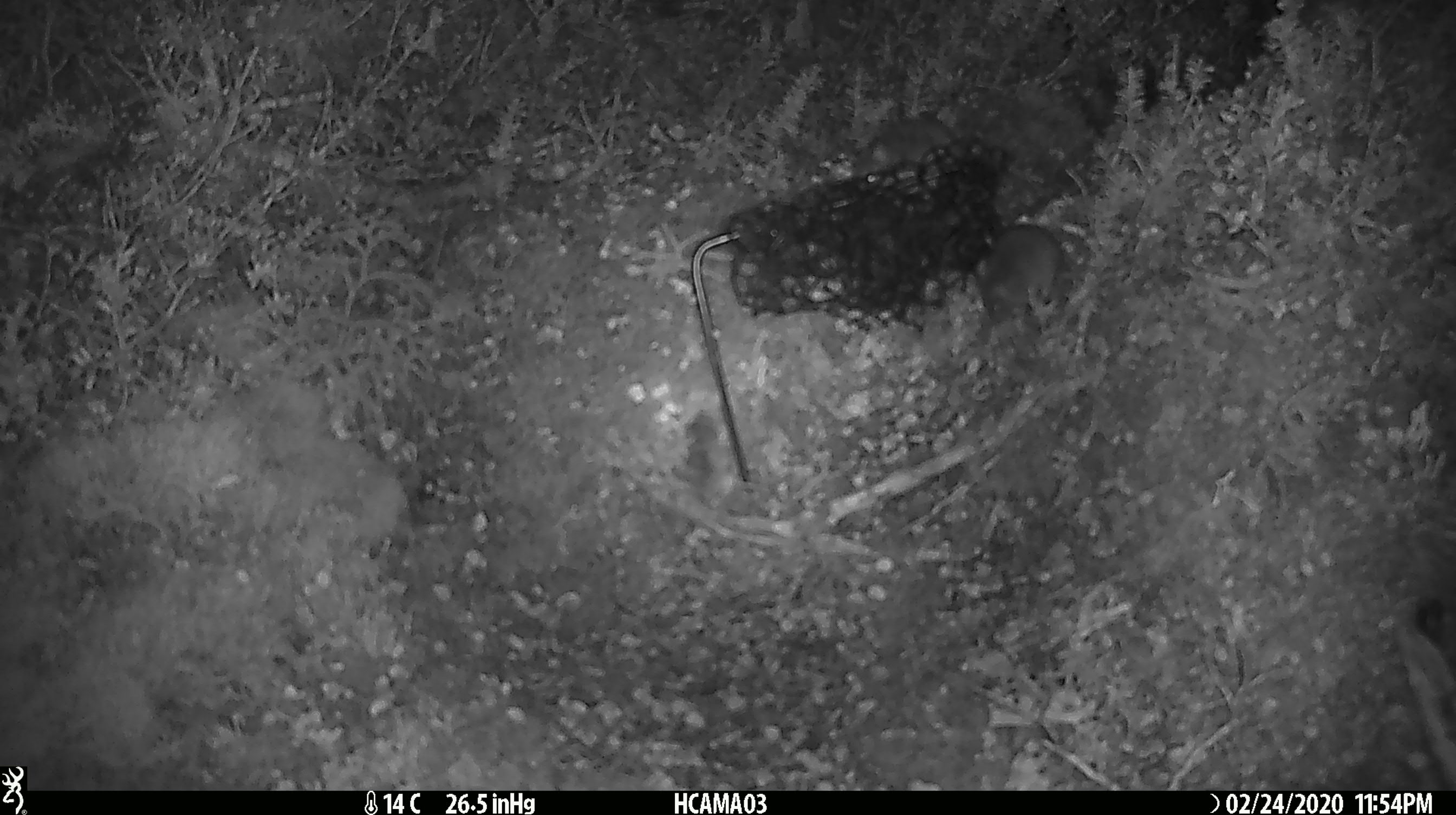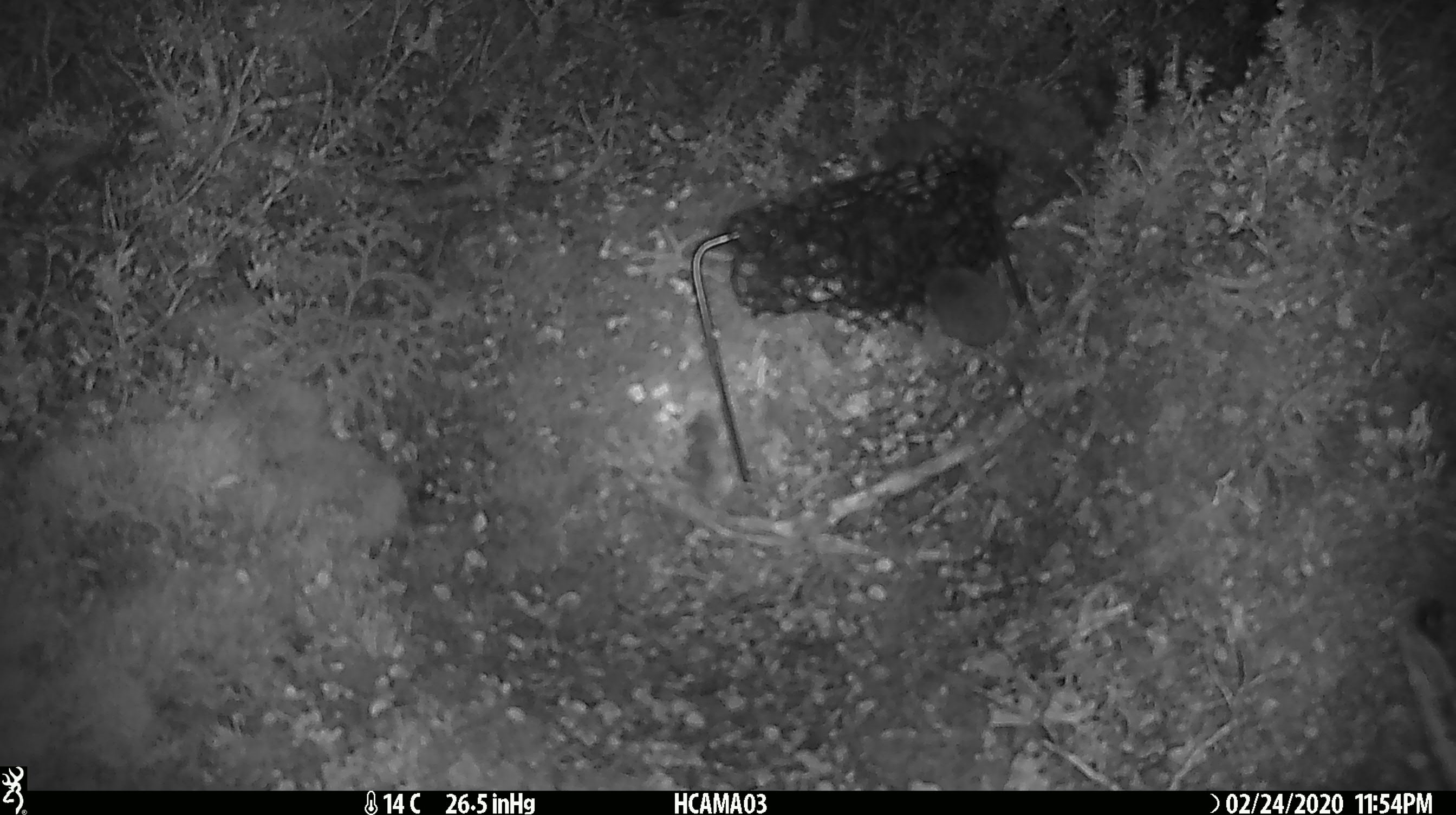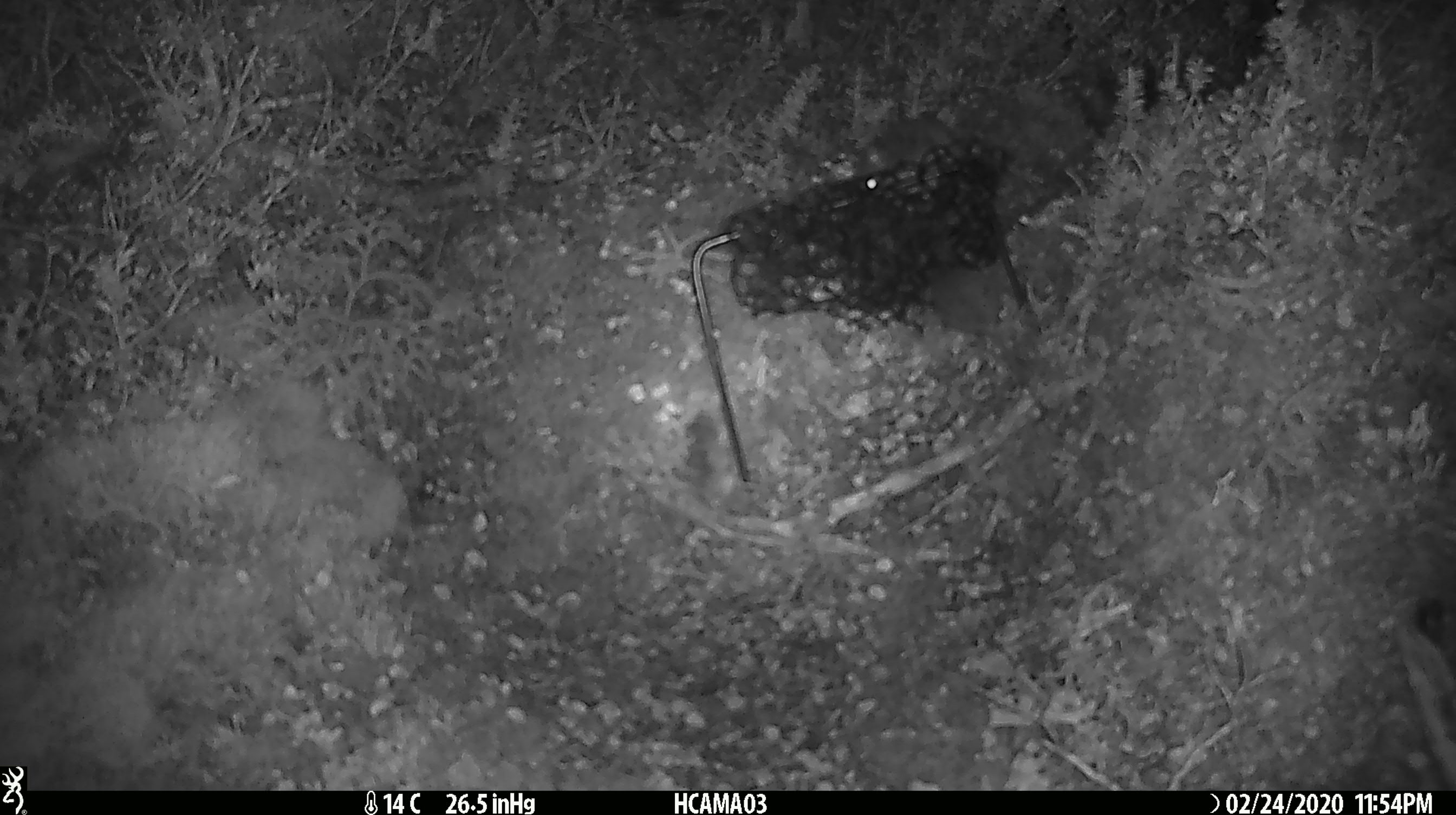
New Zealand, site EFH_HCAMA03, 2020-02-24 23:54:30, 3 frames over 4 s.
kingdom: Animalia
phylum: Chordata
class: Mammalia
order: Rodentia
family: Muridae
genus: Mus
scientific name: Mus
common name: mouse